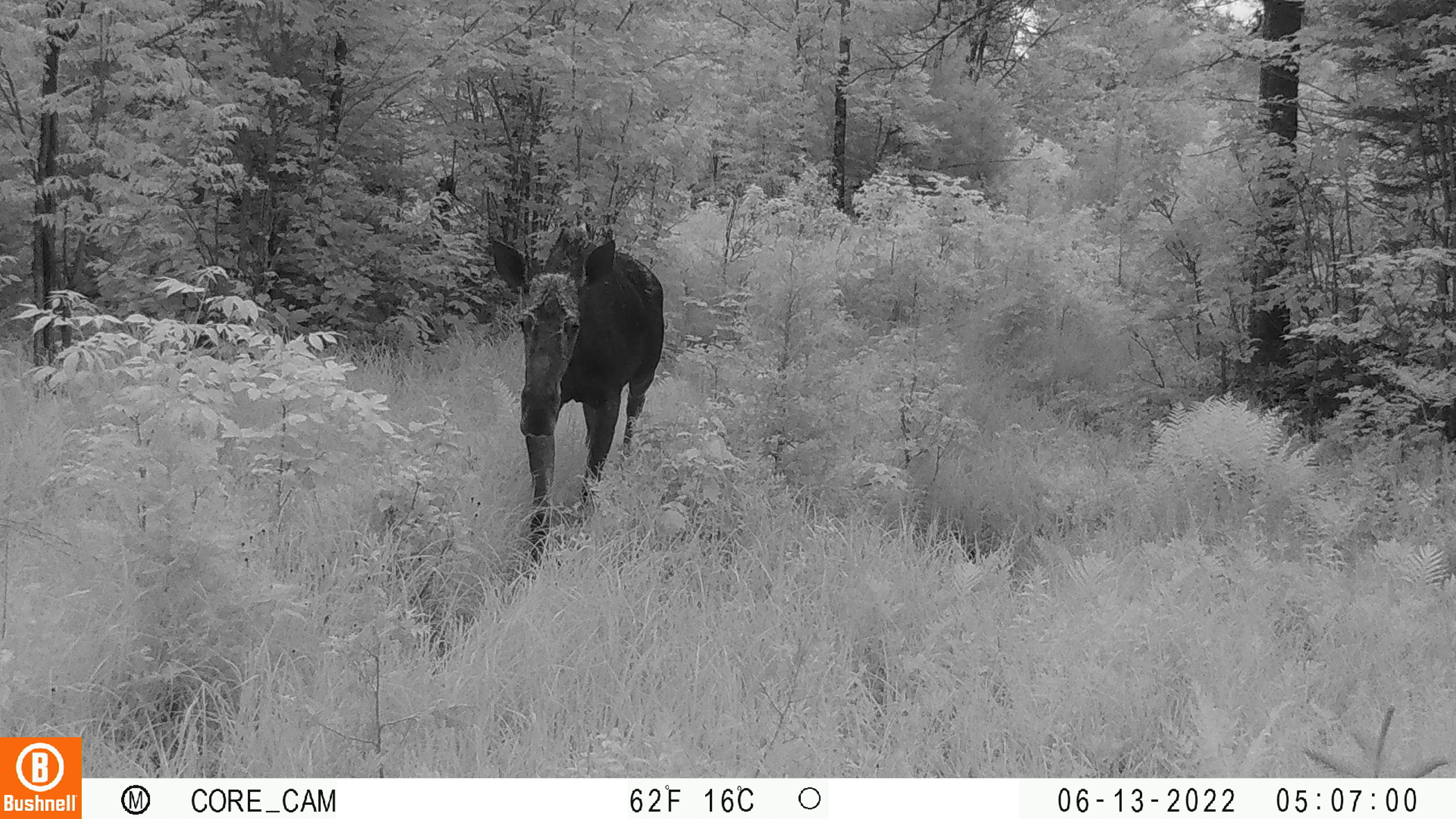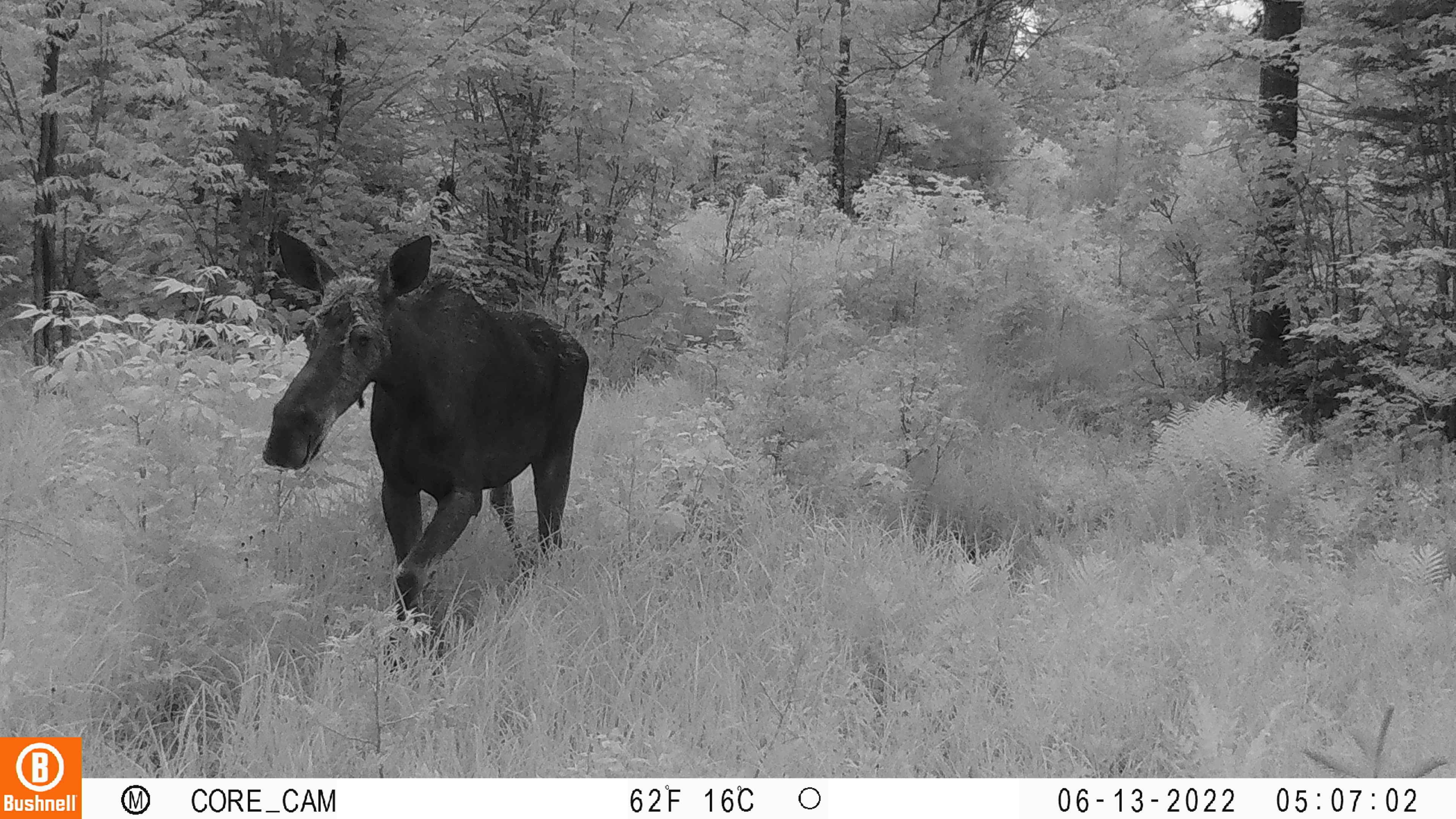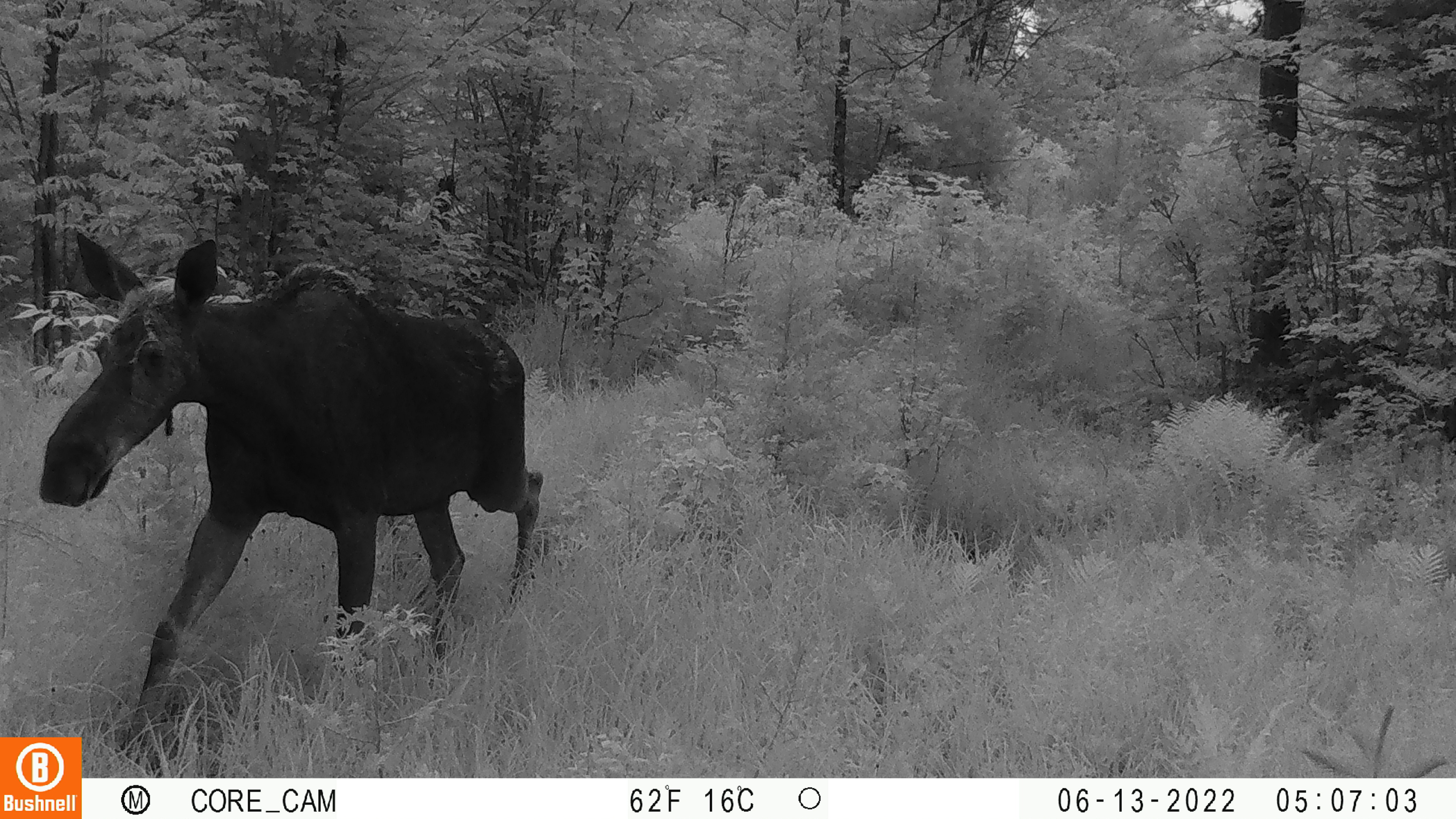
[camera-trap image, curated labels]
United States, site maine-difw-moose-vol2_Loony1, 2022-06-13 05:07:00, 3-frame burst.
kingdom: Animalia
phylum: Chordata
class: Mammalia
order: Artiodactyla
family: Cervidae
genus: Alces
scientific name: Alces alces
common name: moose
Moose (Alces alces).